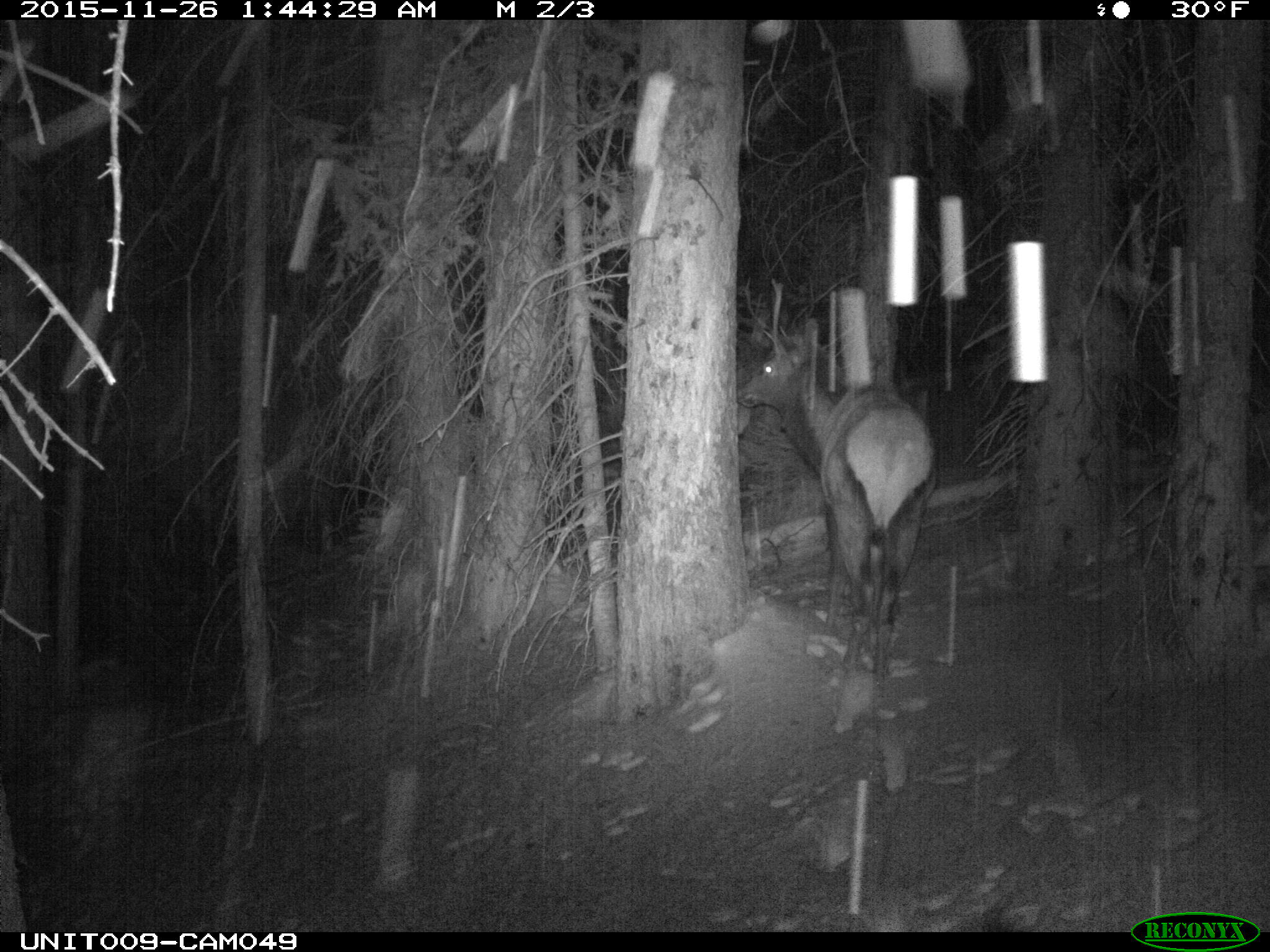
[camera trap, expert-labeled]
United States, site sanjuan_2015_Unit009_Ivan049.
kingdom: Animalia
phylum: Chordata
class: Mammalia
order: Artiodactyla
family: Cervidae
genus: Cervus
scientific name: Cervus elaphus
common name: red deer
Cervus elaphus (red deer).